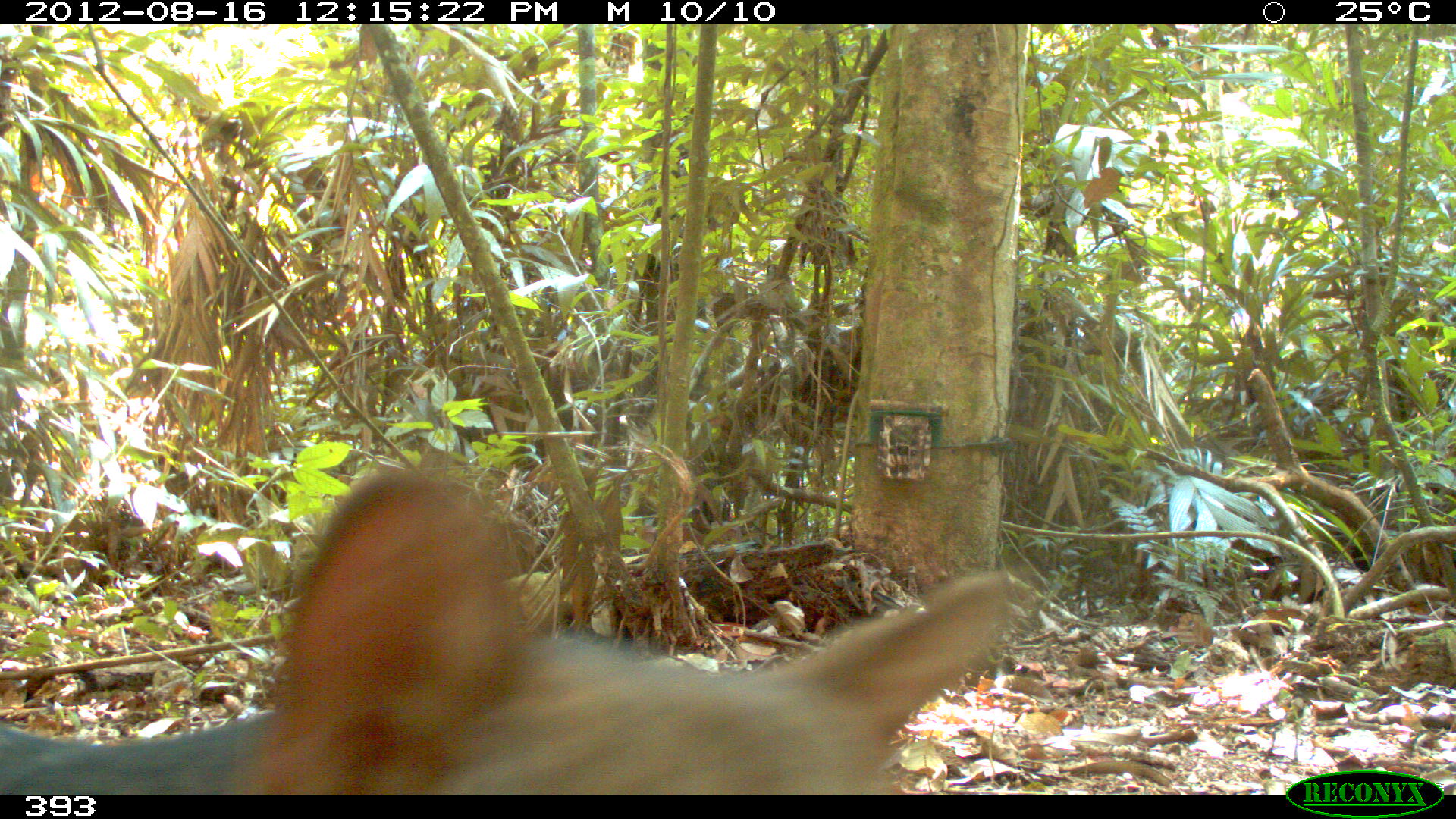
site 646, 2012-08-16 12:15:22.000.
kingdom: Animalia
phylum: Chordata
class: Mammalia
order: Carnivora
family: Canidae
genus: Atelocynus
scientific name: Atelocynus microtis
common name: short-eared dog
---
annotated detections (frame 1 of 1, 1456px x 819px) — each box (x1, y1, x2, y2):
atelocynus microtis: (0, 464, 1031, 790)